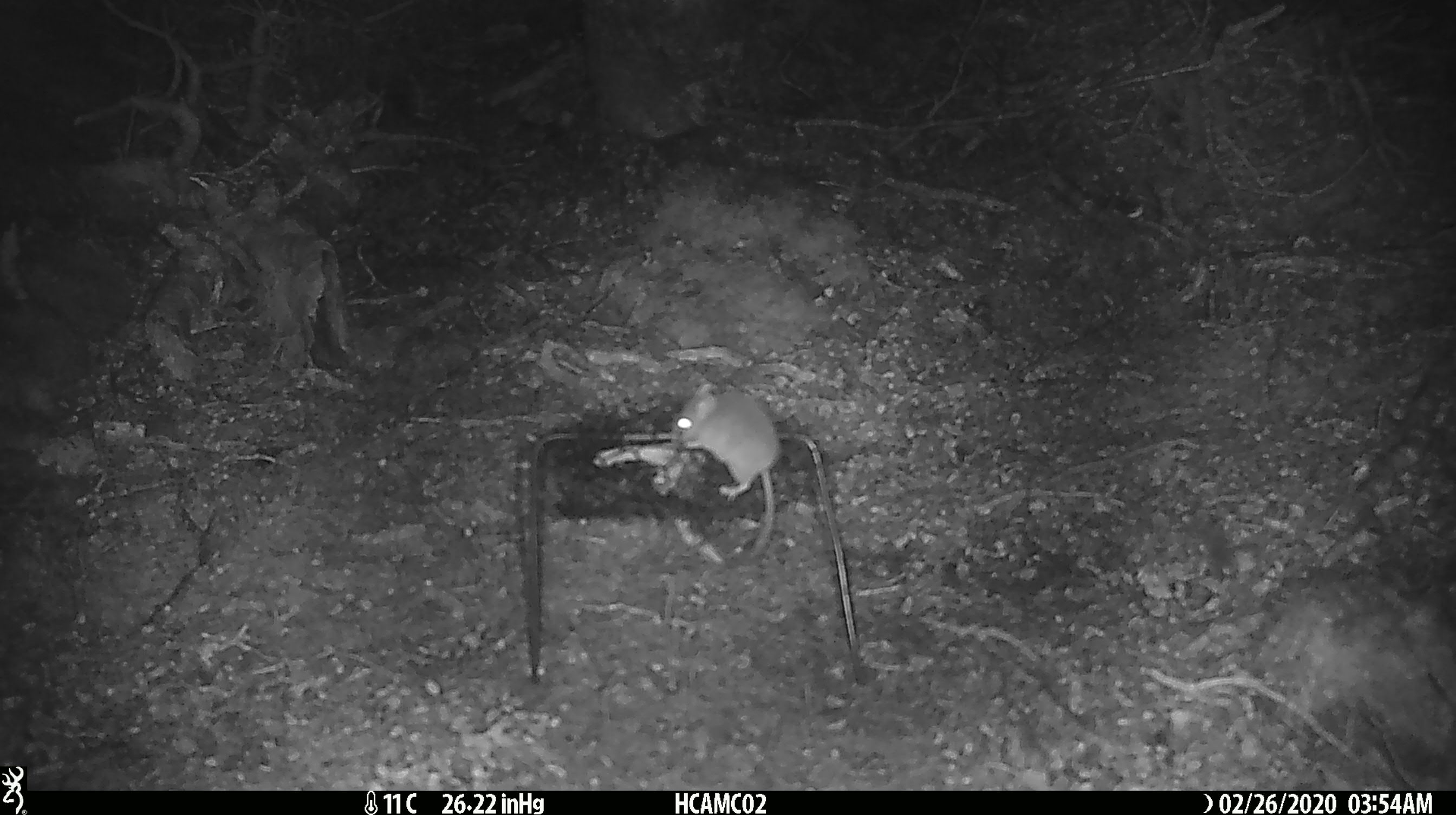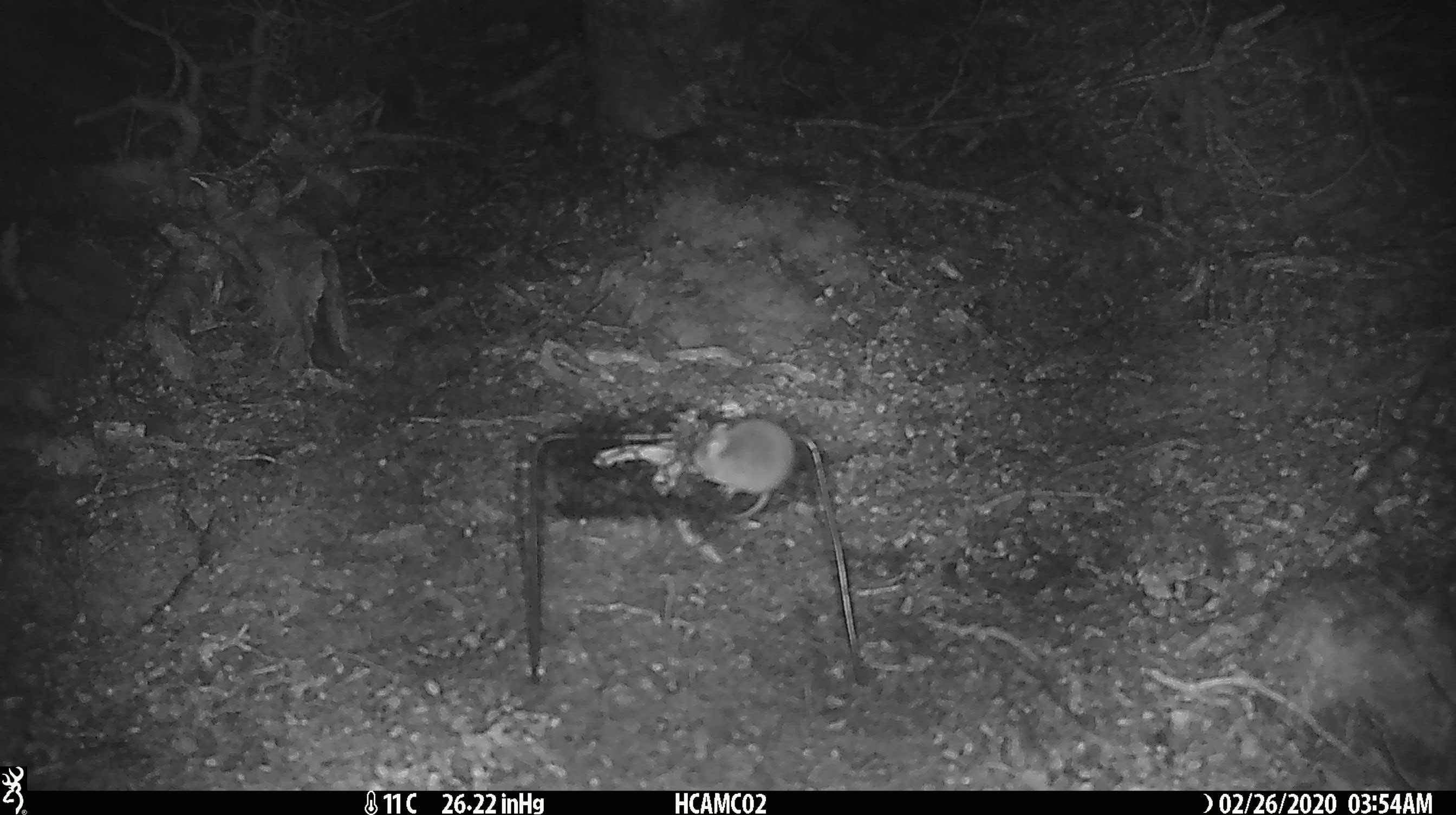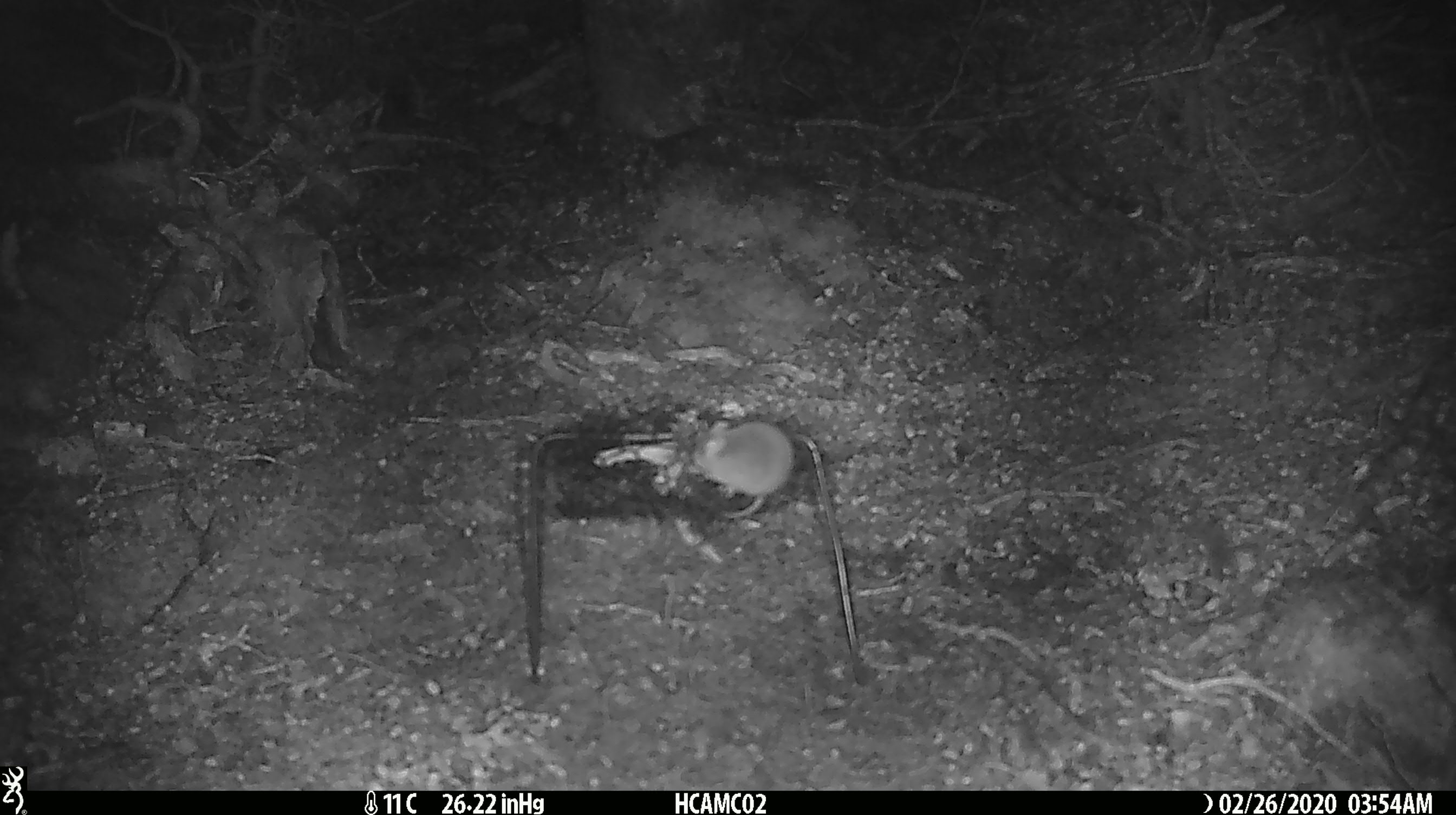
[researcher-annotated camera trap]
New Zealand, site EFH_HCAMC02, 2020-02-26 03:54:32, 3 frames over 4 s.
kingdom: Animalia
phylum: Chordata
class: Mammalia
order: Rodentia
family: Muridae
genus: Mus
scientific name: Mus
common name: mouse